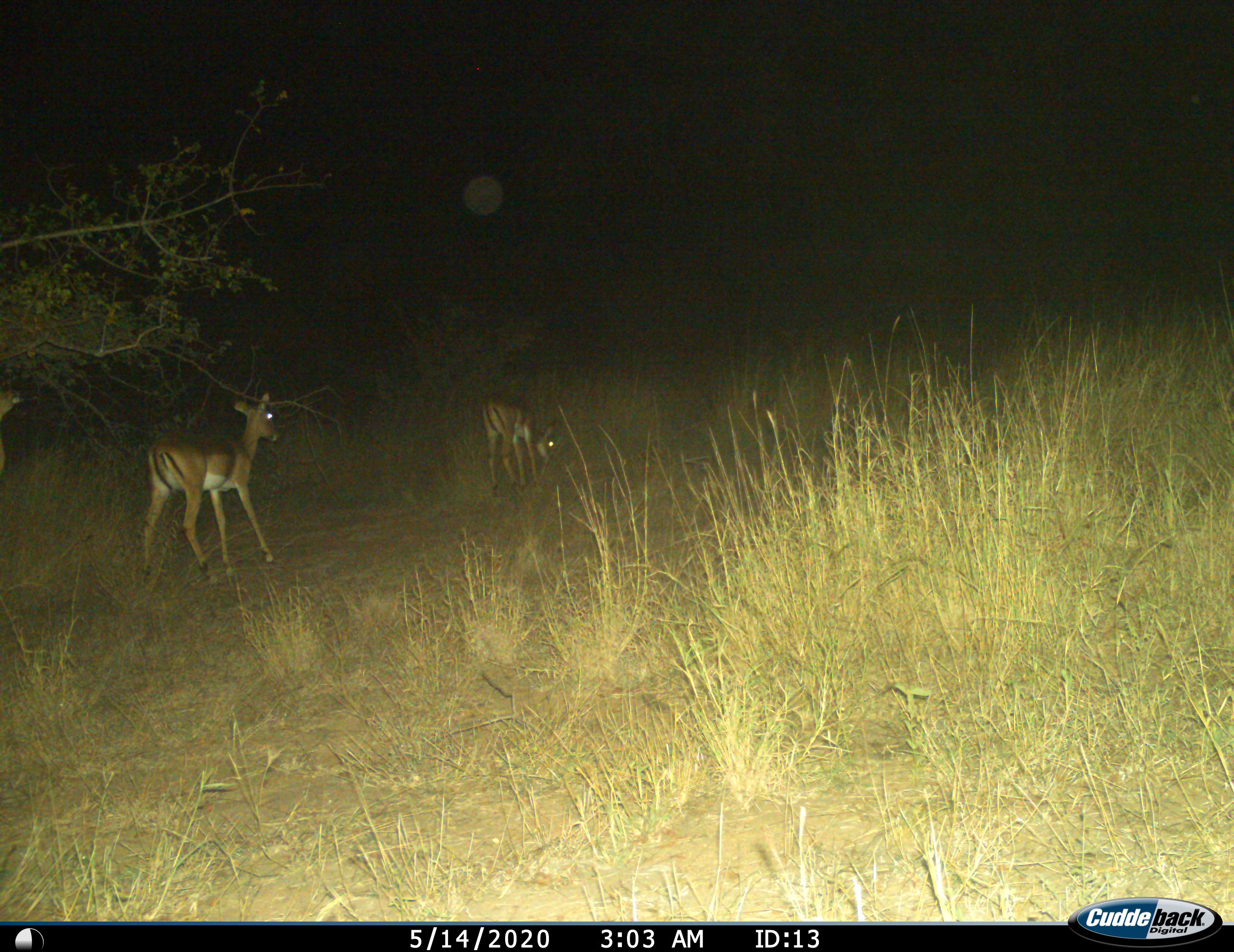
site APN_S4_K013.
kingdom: Animalia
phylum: Chordata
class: Mammalia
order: Artiodactyla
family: Bovidae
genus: Aepyceros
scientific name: Aepyceros melampus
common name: impala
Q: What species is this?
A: Impala (Aepyceros melampus).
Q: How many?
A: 2.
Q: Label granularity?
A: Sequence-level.